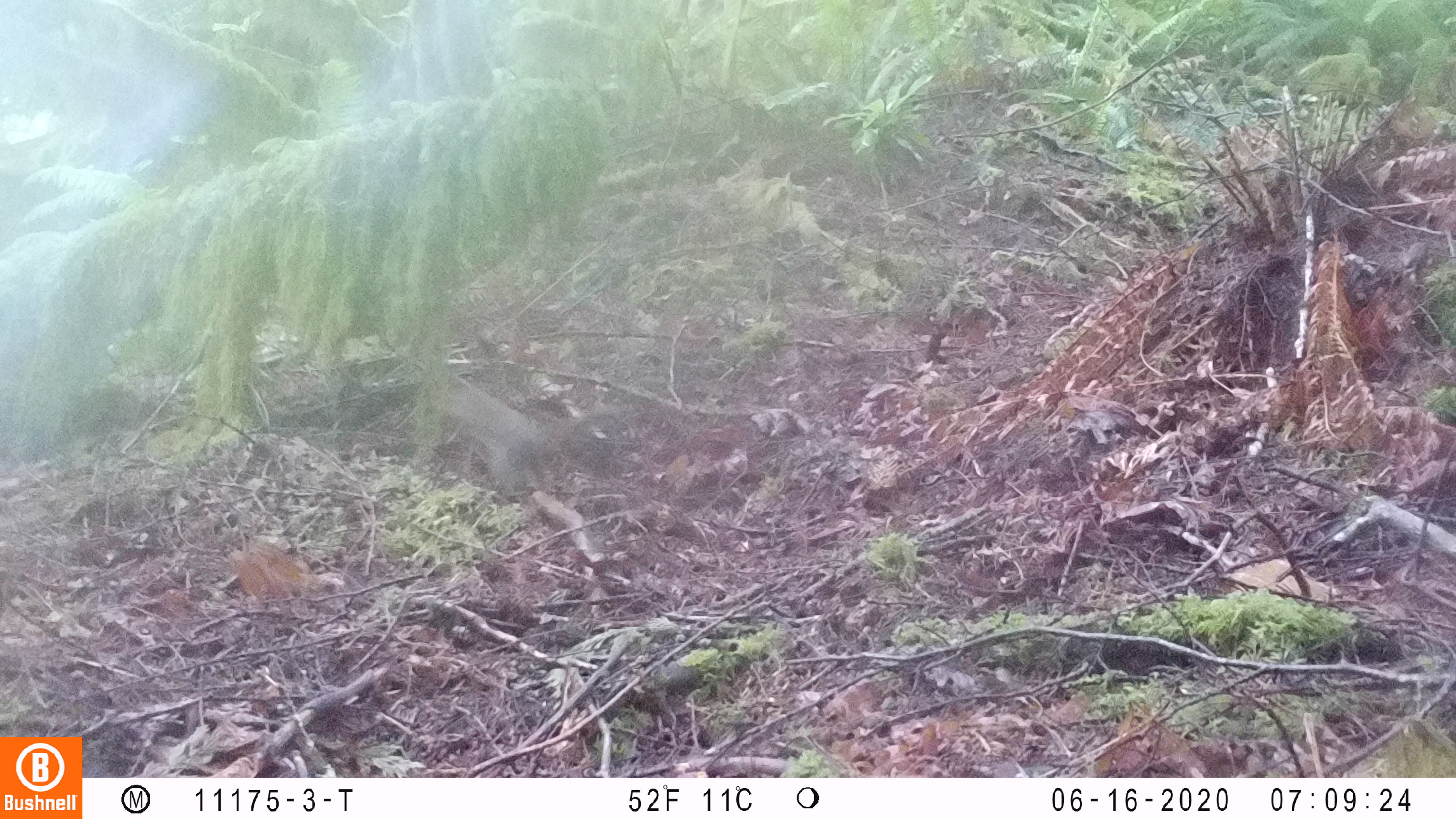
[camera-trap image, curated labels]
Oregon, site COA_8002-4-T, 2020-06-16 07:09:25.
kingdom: Animalia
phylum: Chordata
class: Mammalia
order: Rodentia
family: Sciuridae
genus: Tamiasciurus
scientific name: Tamiasciurus douglasii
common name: douglas squirrel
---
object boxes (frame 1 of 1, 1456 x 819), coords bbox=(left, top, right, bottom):
douglas squirrel: bbox=(436, 374, 622, 490)